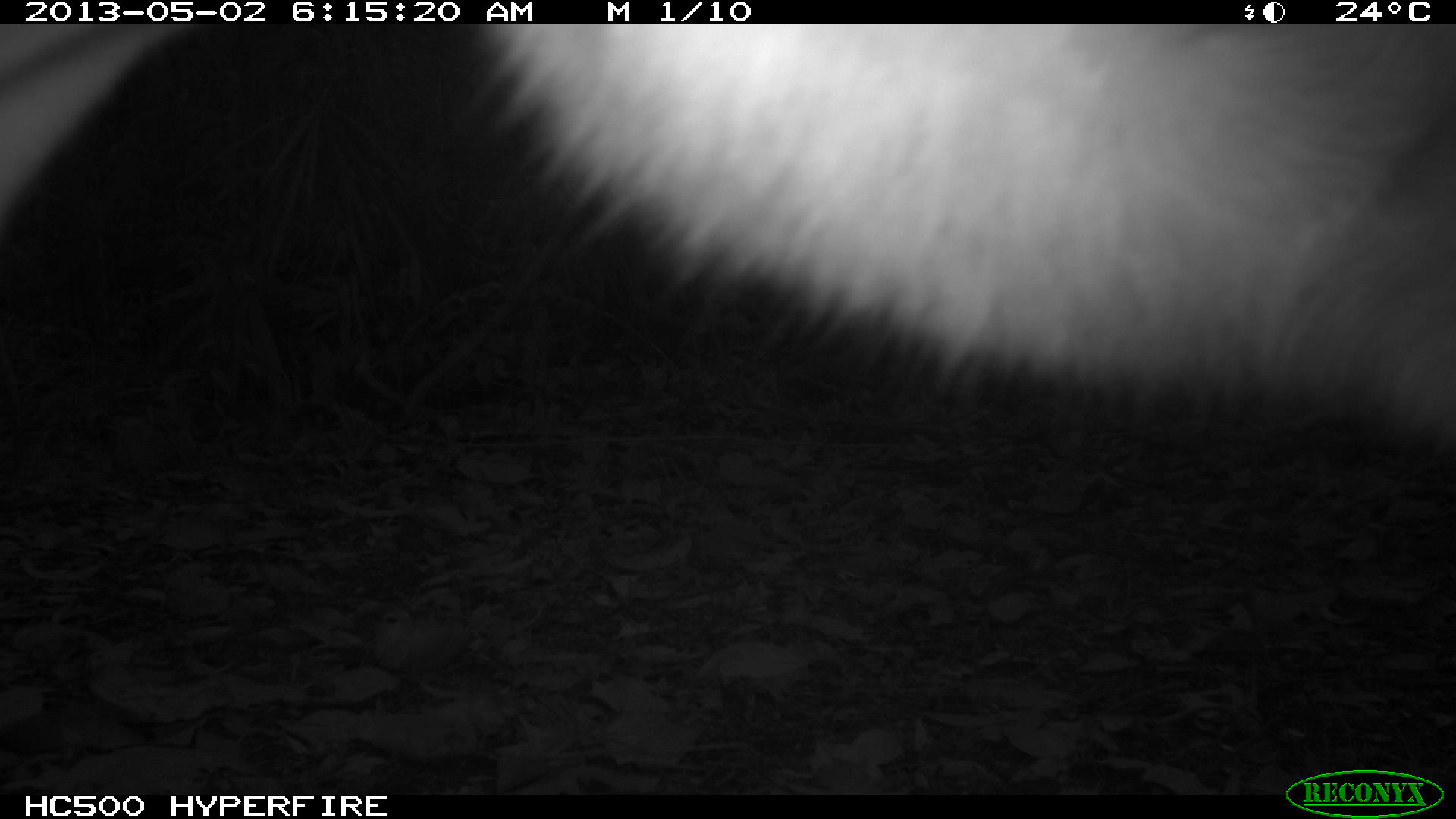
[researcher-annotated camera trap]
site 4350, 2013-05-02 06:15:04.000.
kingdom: Animalia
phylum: Chordata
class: Mammalia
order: Carnivora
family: Felidae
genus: Puma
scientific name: Puma concolor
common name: mountain lion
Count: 1.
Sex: male.